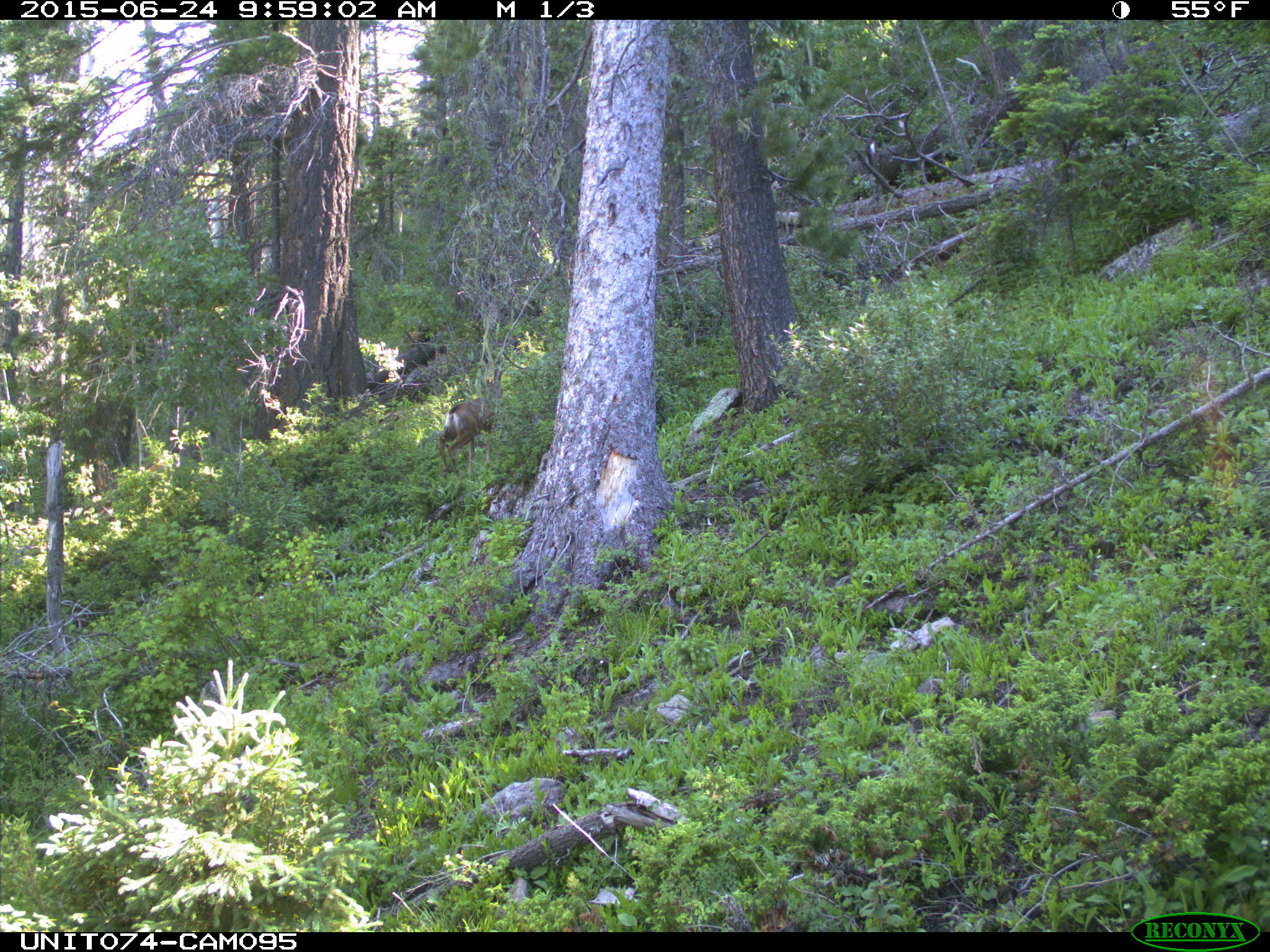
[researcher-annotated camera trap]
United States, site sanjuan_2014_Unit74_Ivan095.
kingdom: Animalia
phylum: Chordata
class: Mammalia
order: Artiodactyla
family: Cervidae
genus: Odocoileus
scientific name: Odocoileus hemionus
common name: mule deer